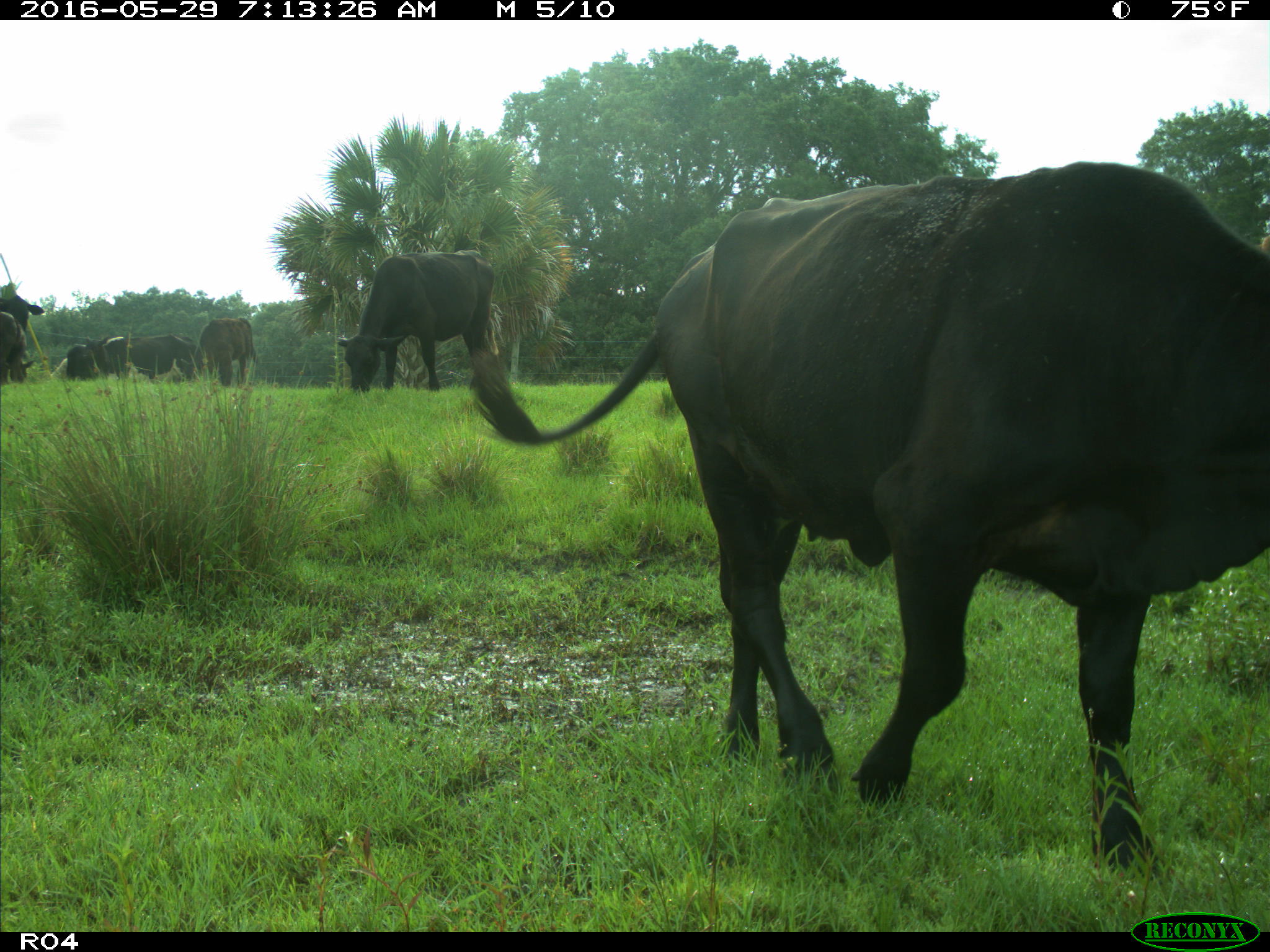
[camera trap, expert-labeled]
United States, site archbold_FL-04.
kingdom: Animalia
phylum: Chordata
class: Mammalia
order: Artiodactyla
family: Bovidae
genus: Bos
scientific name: Bos taurus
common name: domestic cow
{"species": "Bos taurus (domestic cow)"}